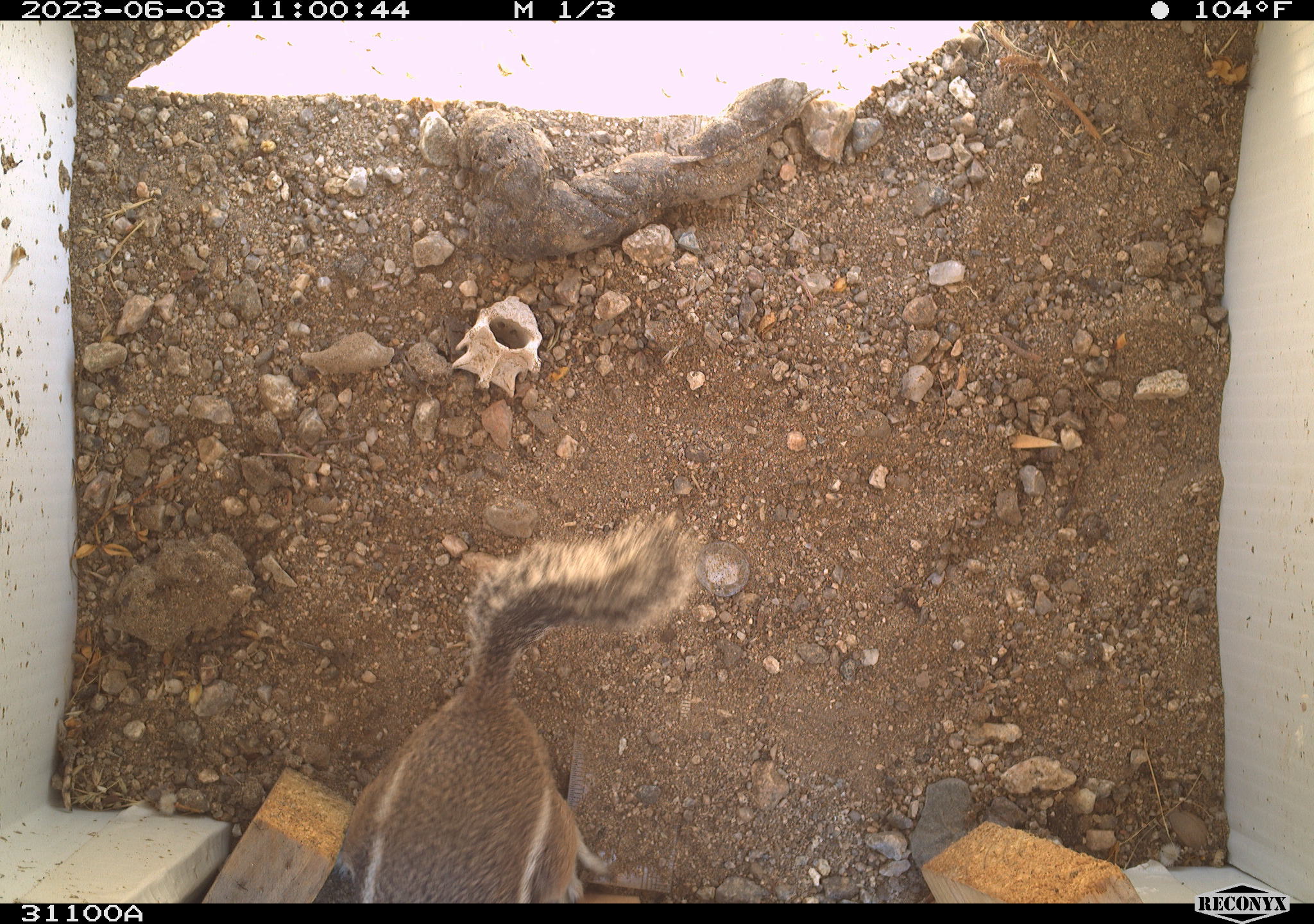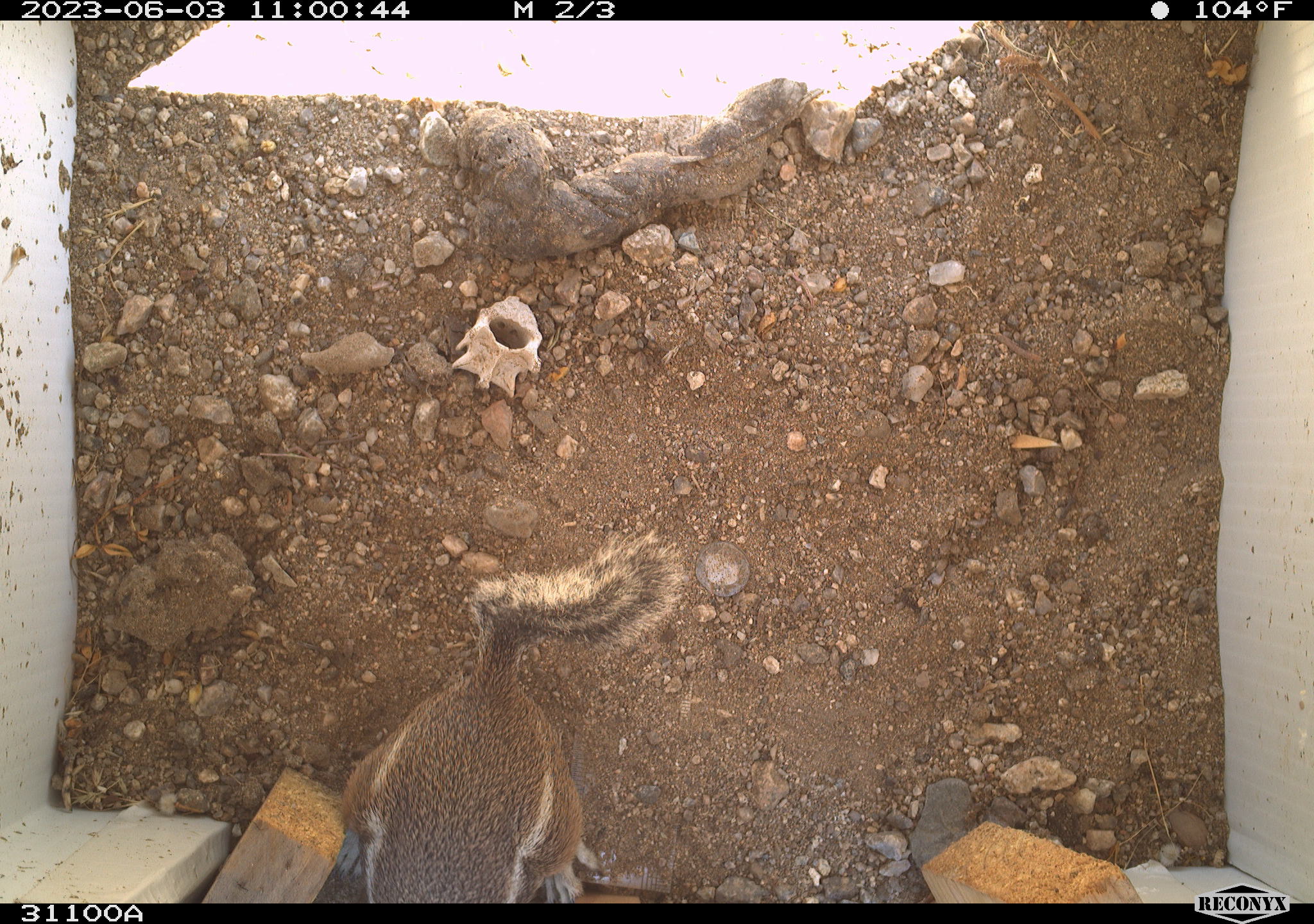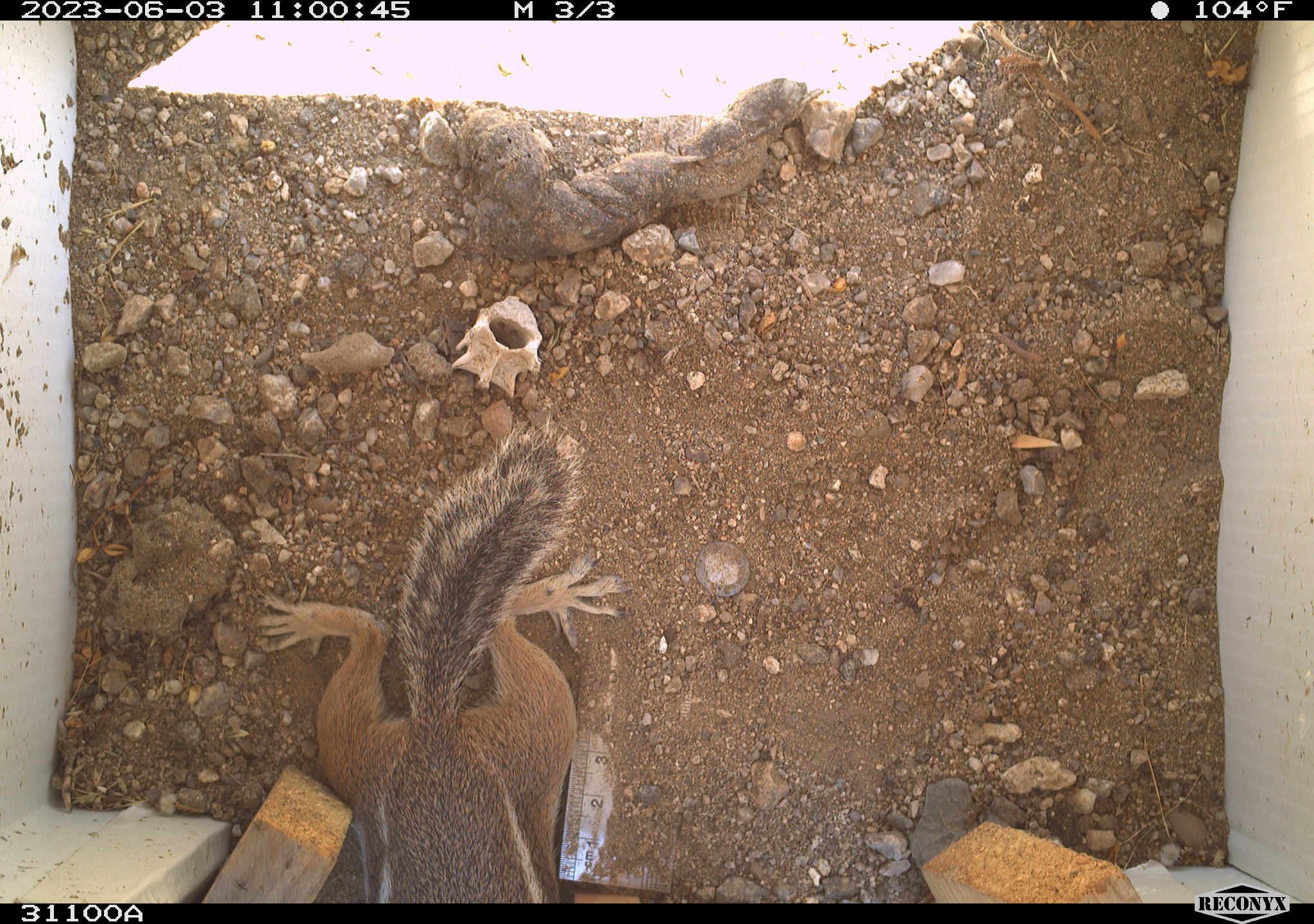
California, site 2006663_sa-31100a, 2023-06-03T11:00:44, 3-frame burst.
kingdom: Animalia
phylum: Chordata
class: Mammalia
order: Rodentia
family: Sciuridae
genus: Ammospermophilus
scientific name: Ammospermophilus leucurus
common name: white-tailed antelope squirrel